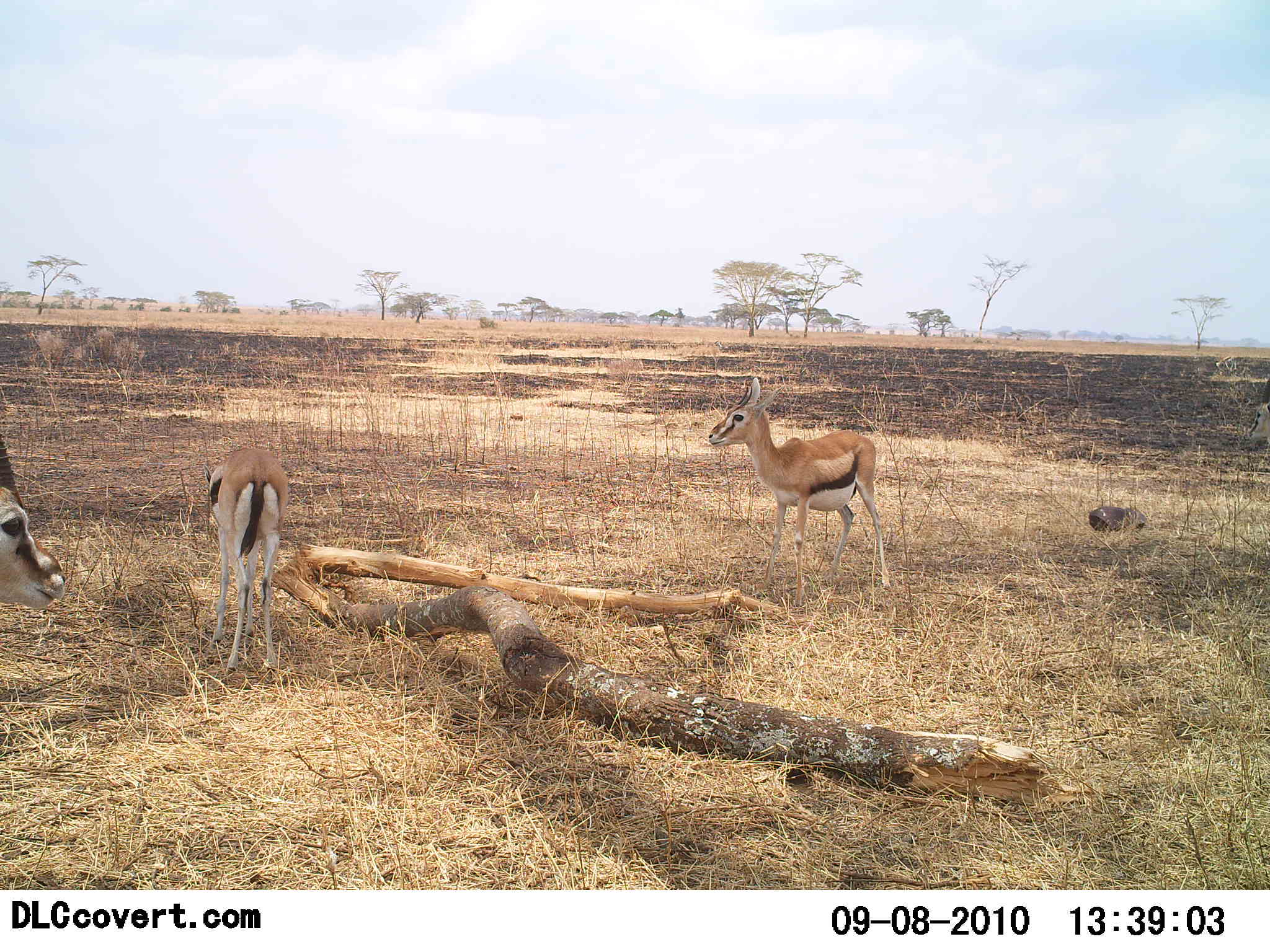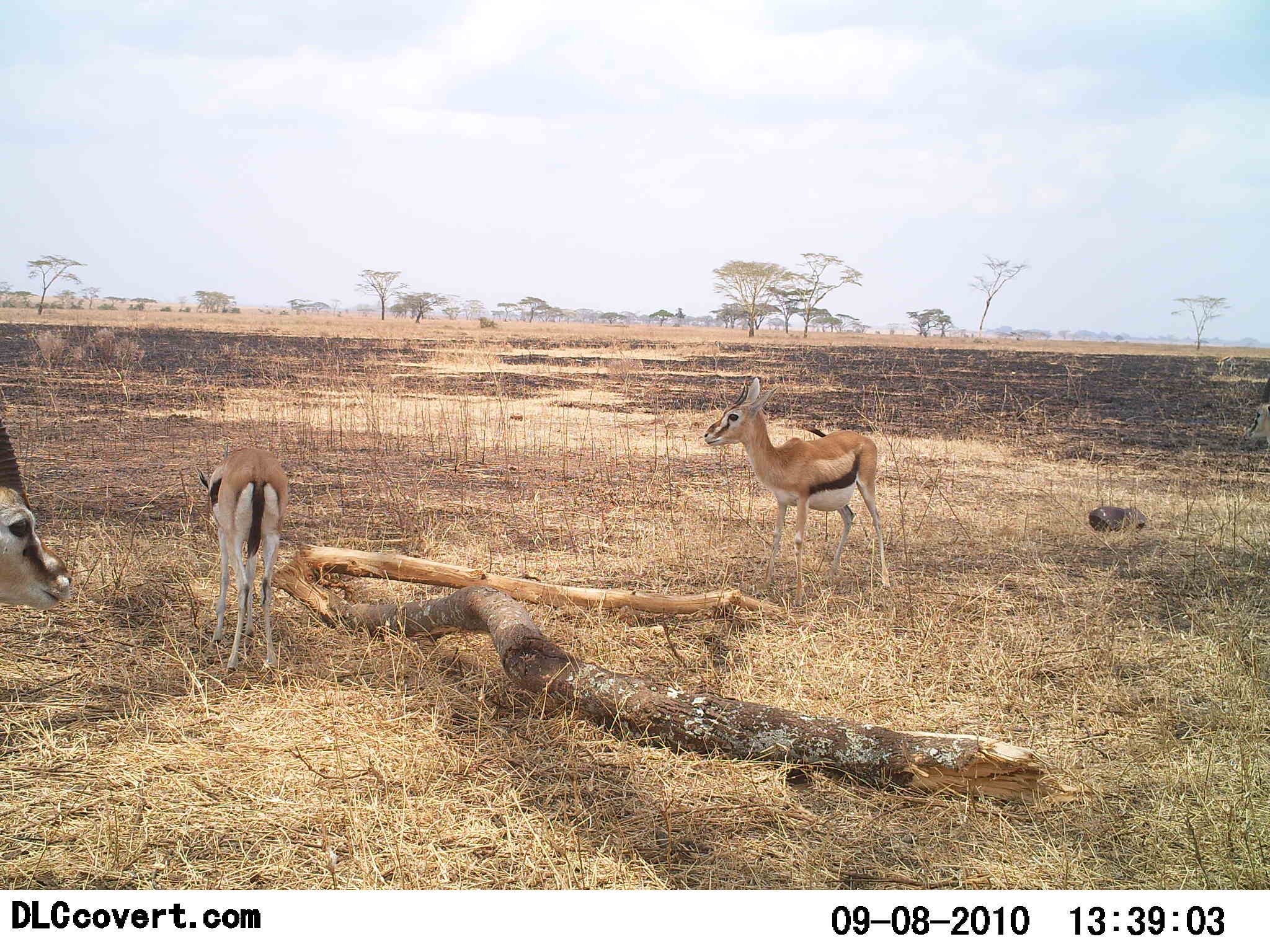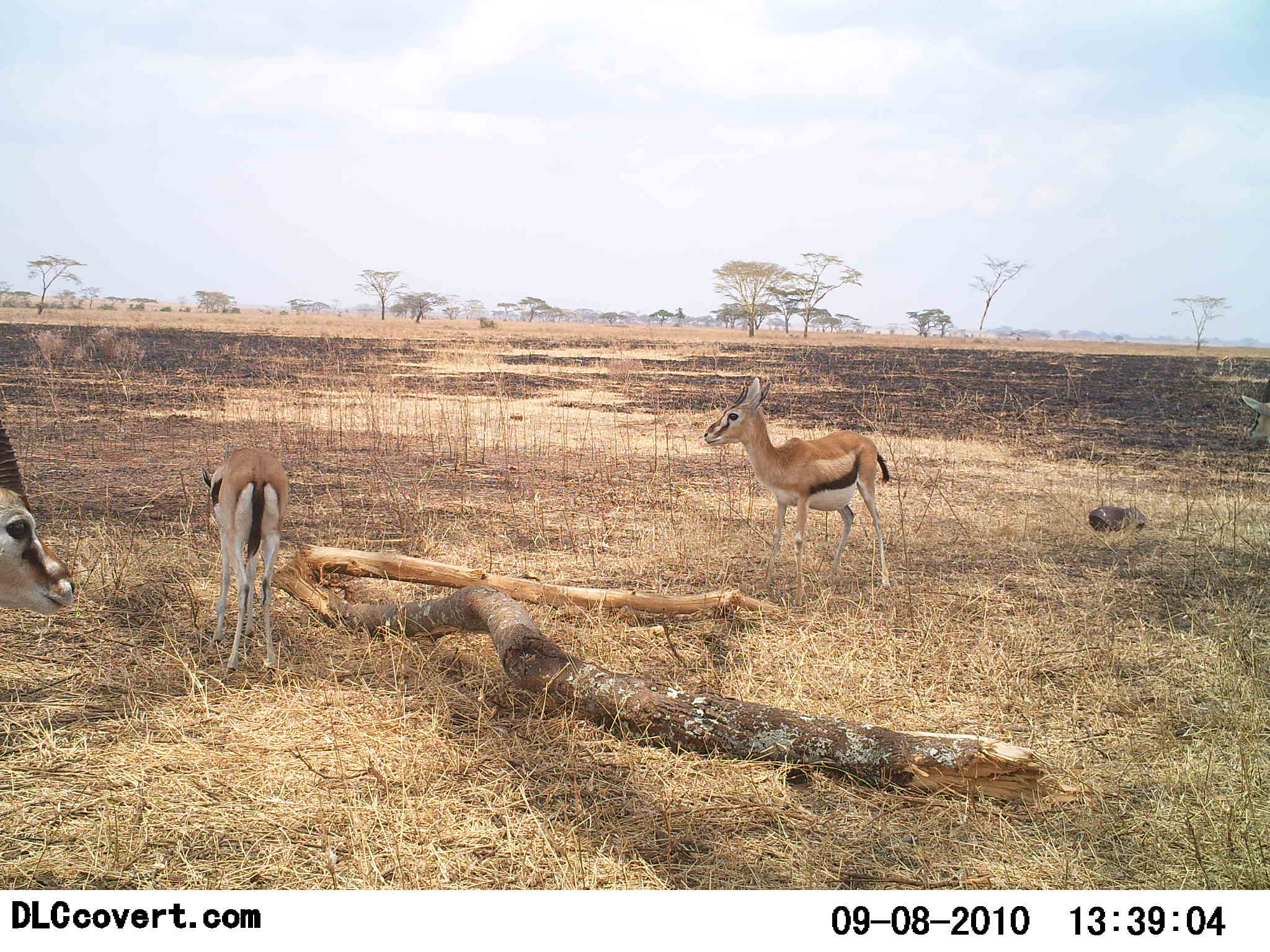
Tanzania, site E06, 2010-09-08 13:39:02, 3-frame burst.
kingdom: Animalia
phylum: Chordata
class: Mammalia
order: Artiodactyla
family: Bovidae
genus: Eudorcas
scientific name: Eudorcas thomsonii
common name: thomson's gazelle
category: gazellethomsons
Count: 3.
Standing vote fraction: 100%.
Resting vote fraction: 0%.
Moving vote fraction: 0%.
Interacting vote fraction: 0%.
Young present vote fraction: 8%.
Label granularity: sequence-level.